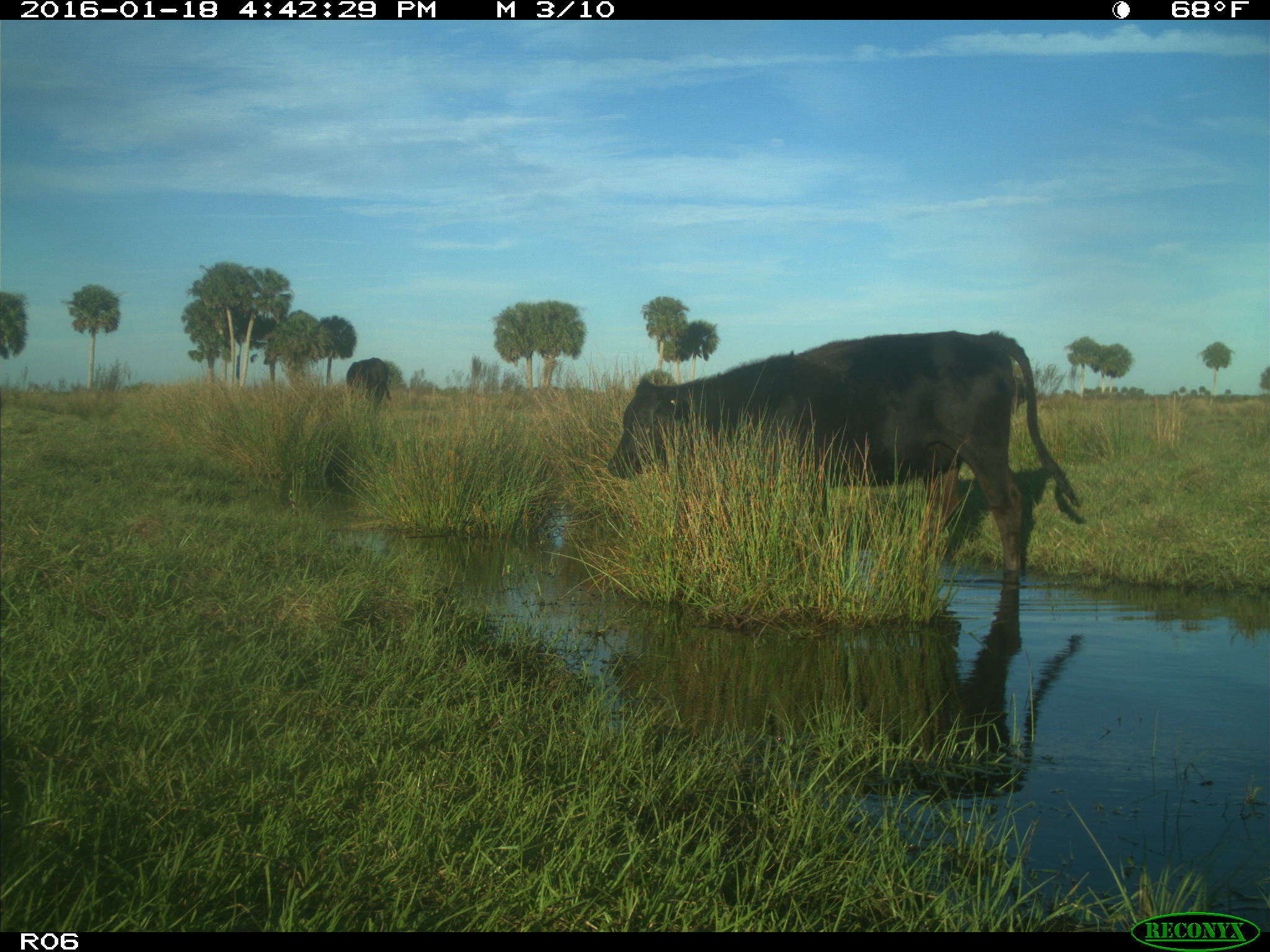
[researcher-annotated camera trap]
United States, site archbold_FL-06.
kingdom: Animalia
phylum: Chordata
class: Mammalia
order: Artiodactyla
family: Bovidae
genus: Bos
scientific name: Bos taurus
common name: domestic cow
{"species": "Bos taurus (domestic cow)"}